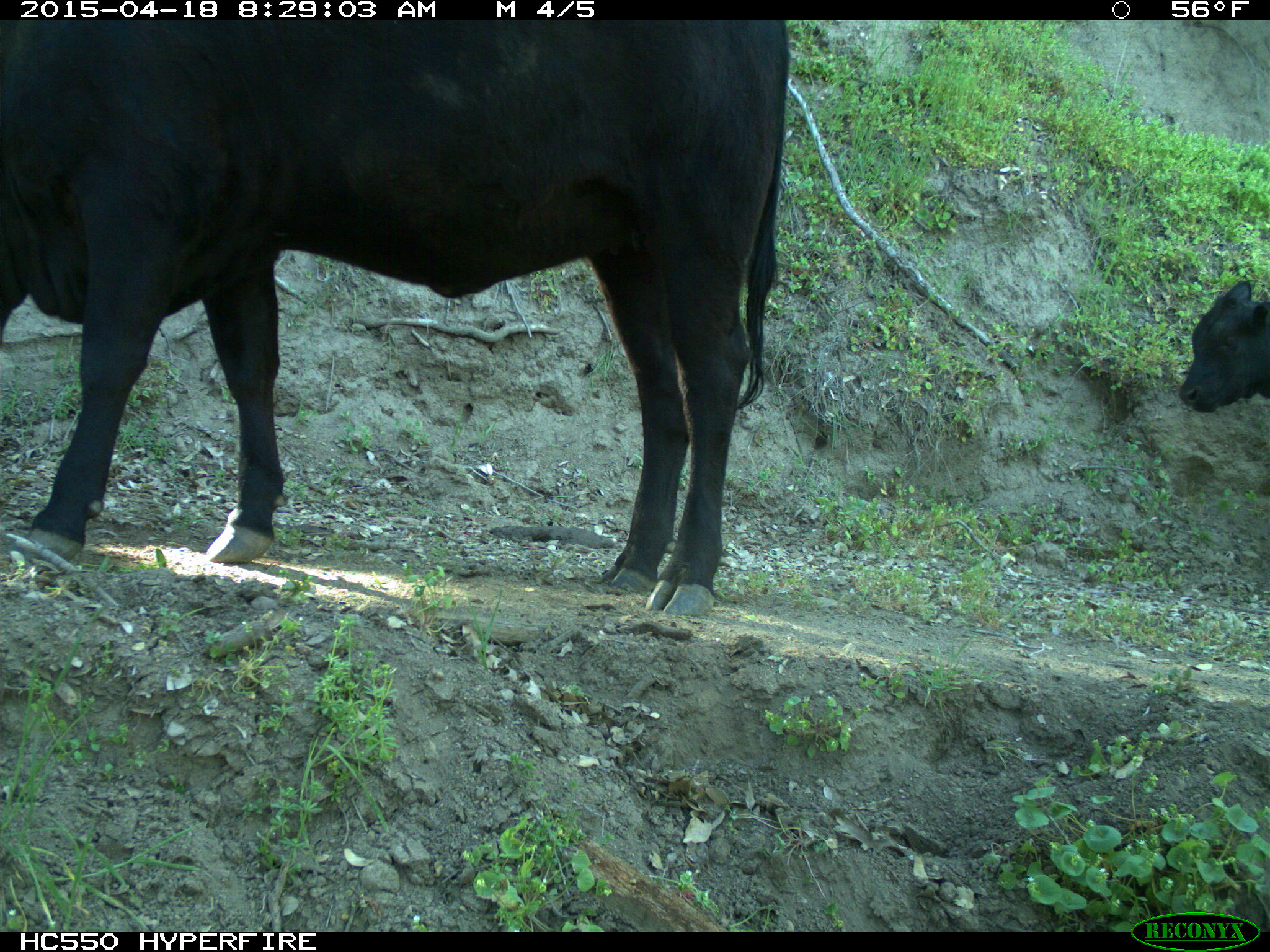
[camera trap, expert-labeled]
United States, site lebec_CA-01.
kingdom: Animalia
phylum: Chordata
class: Mammalia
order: Artiodactyla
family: Bovidae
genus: Bos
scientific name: Bos taurus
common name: domestic cow